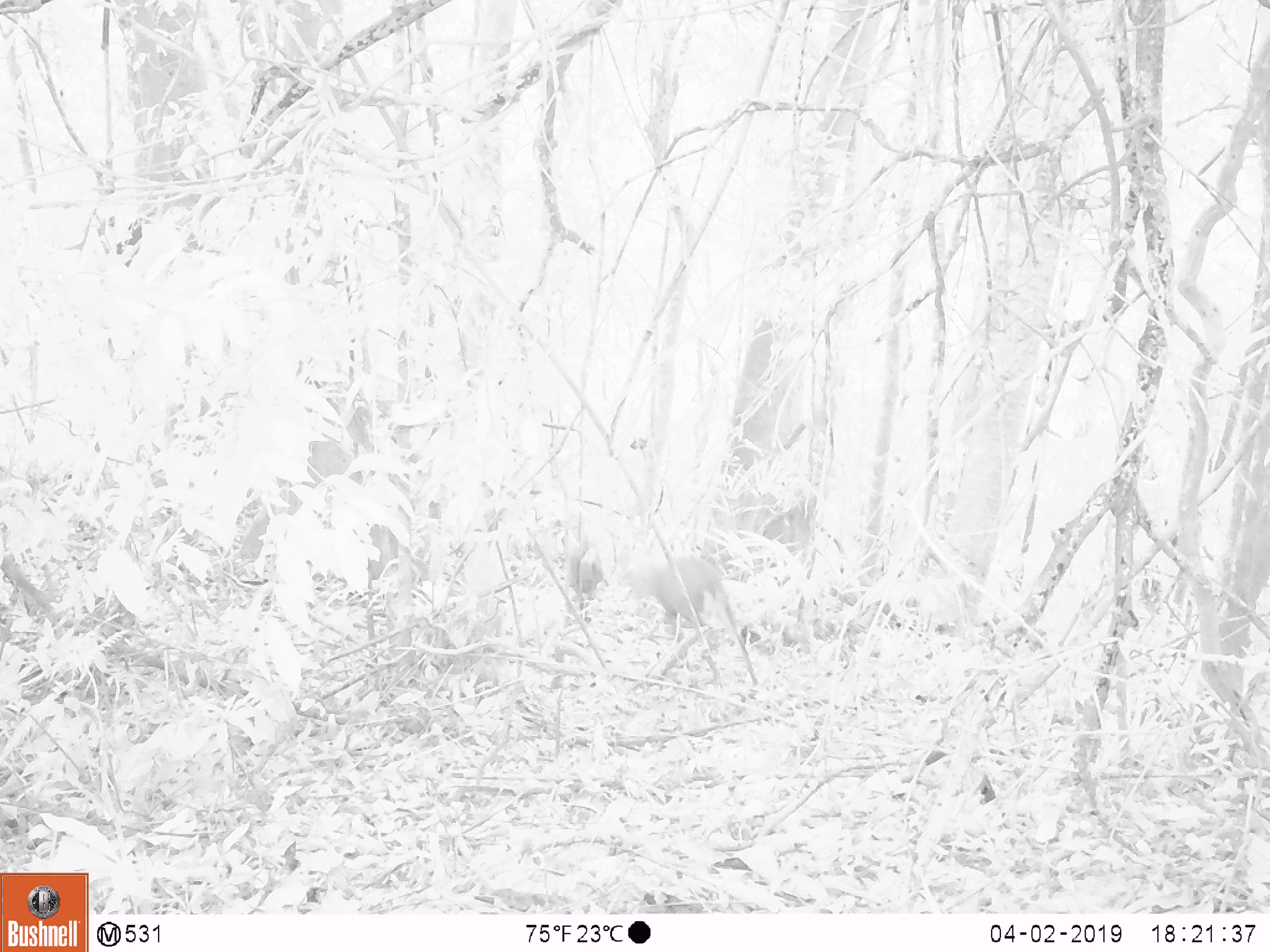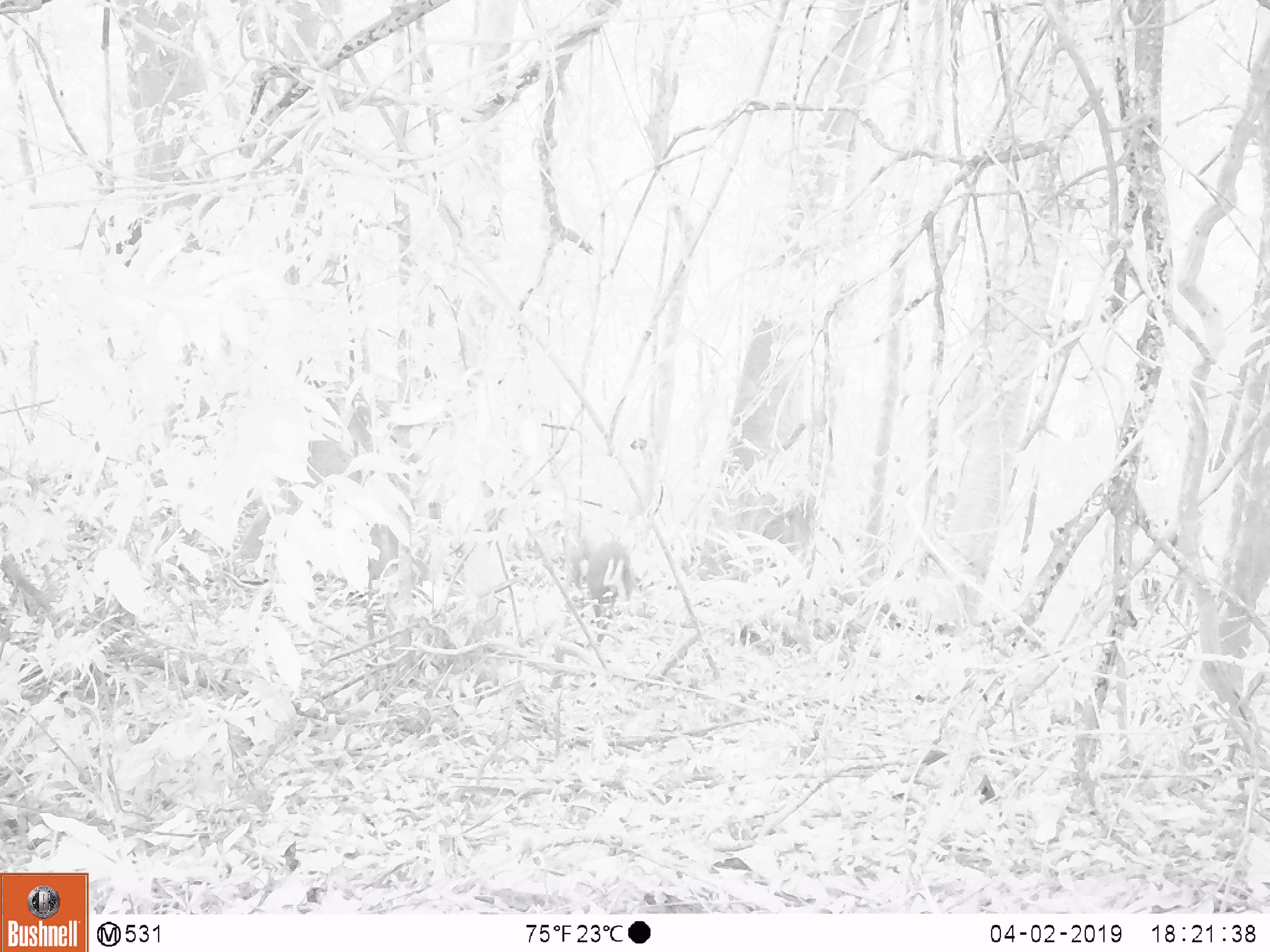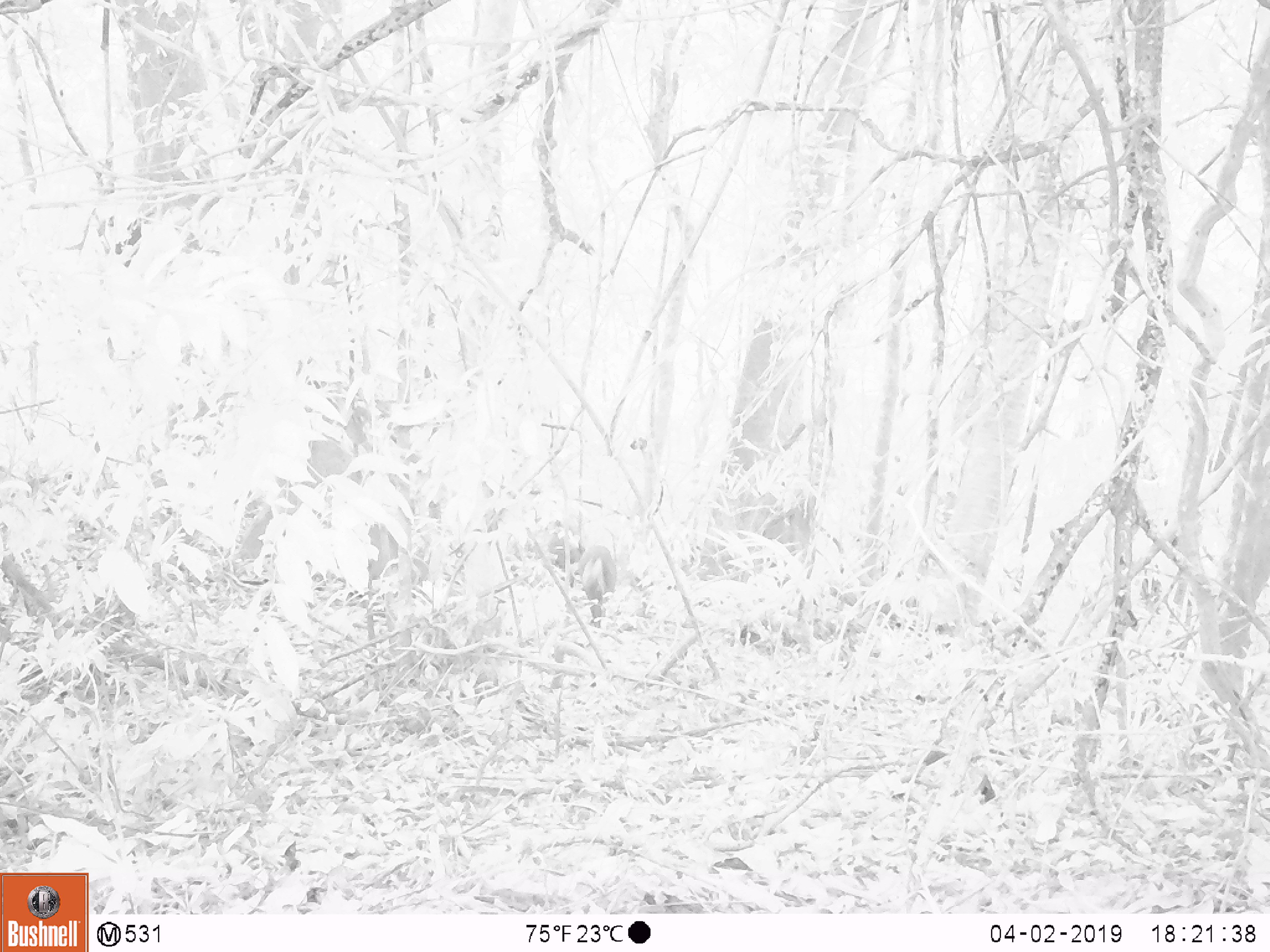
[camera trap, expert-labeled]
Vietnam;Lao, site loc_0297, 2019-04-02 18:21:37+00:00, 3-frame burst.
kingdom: Animalia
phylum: Chordata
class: Mammalia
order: Artiodactyla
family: Cervidae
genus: Muntiacus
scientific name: Muntiacus rooseveltorum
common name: roosevelt's muntjac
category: roosevelts muntjac group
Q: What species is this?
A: Roosevelts muntjac group (roosevelt's muntjac) (Muntiacus rooseveltorum).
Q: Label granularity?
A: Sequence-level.